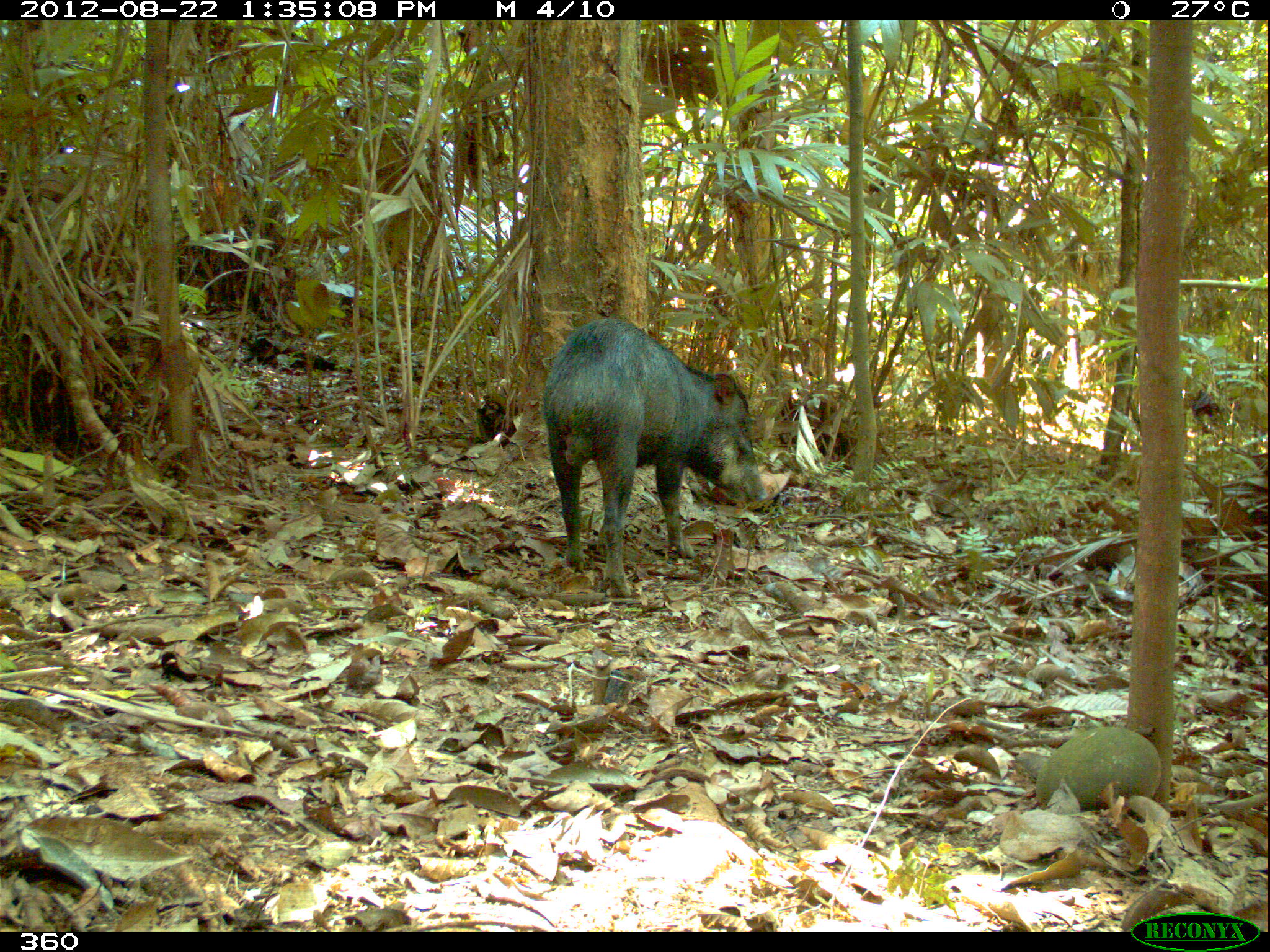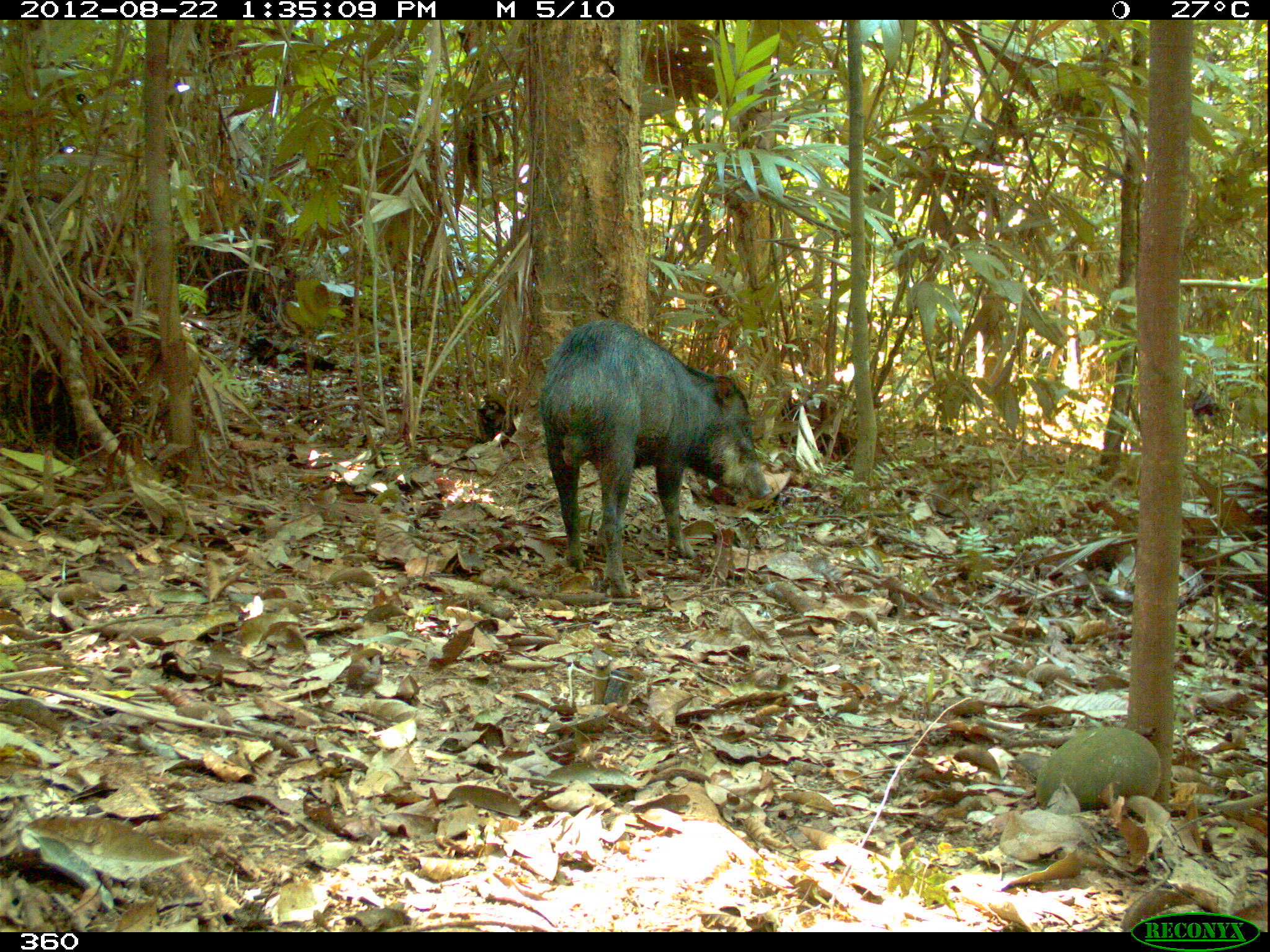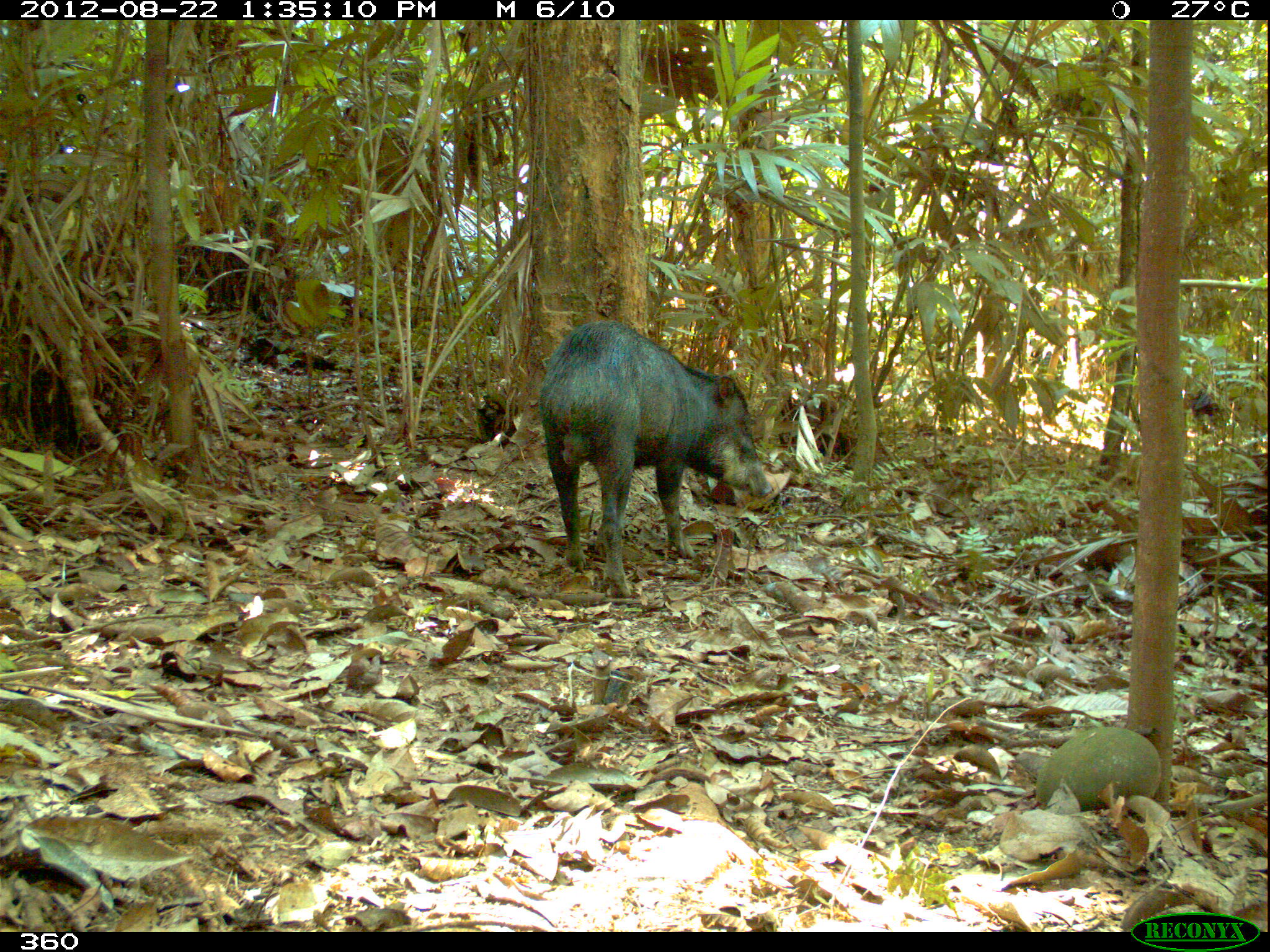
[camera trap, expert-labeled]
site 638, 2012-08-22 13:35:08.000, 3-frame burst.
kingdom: Animalia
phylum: Chordata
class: Mammalia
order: Artiodactyla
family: Tayassuidae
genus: Tayassu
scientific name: Tayassu pecari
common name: white-lipped peccary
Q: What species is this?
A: Tayassu pecari (white-lipped peccary).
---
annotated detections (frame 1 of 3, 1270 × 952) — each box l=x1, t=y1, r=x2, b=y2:
tayassu pecari: l=541, t=315, r=771, b=600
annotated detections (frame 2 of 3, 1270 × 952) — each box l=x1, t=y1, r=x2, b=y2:
tayassu pecari: l=538, t=318, r=774, b=598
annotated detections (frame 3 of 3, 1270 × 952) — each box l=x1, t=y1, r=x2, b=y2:
tayassu pecari: l=539, t=320, r=772, b=599